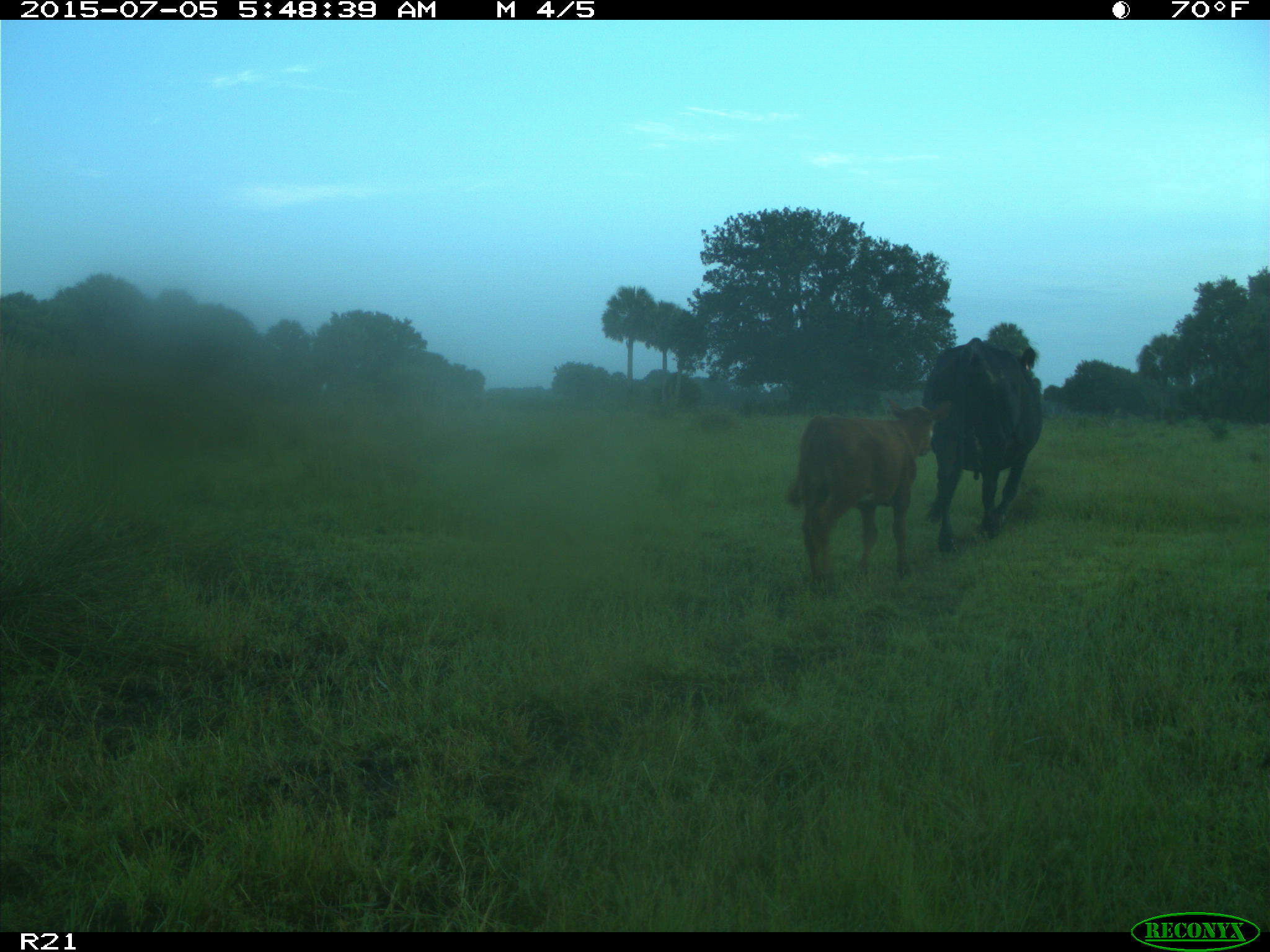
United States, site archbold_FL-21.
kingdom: Animalia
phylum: Chordata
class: Mammalia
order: Artiodactyla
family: Bovidae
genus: Bos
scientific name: Bos taurus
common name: domestic cow